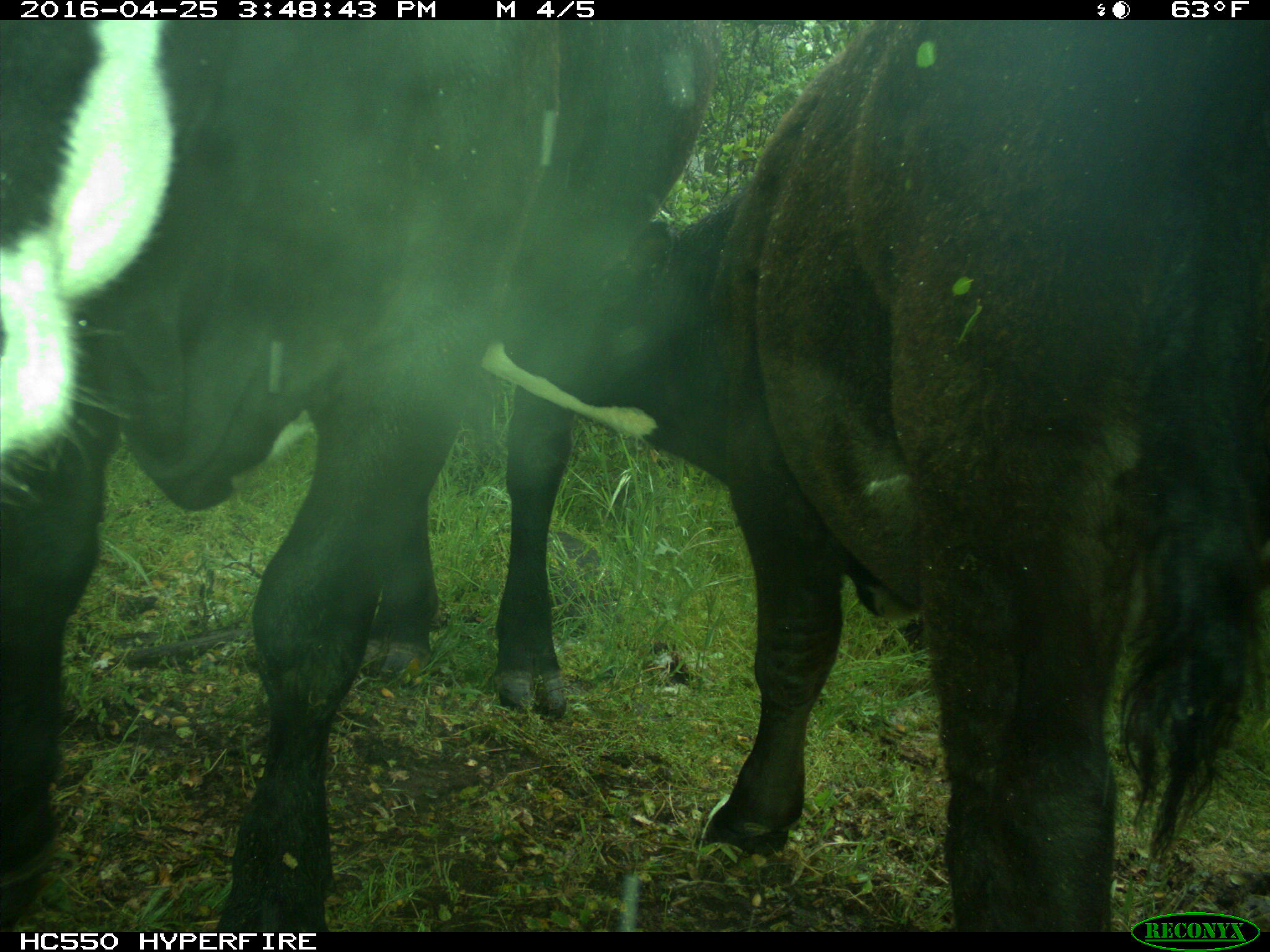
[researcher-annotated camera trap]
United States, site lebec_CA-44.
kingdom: Animalia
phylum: Chordata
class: Mammalia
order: Artiodactyla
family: Bovidae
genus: Bos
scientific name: Bos taurus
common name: domestic cow